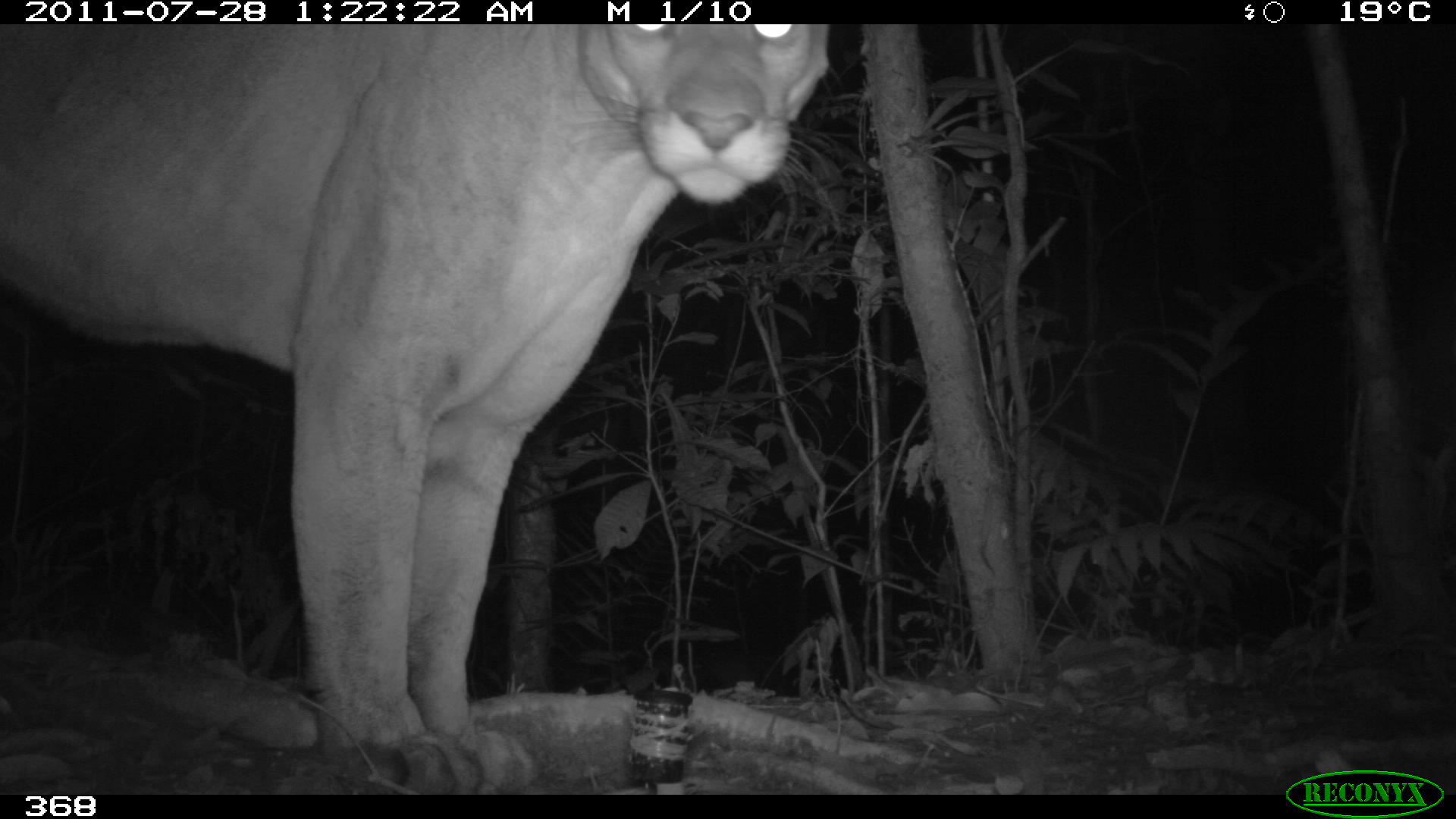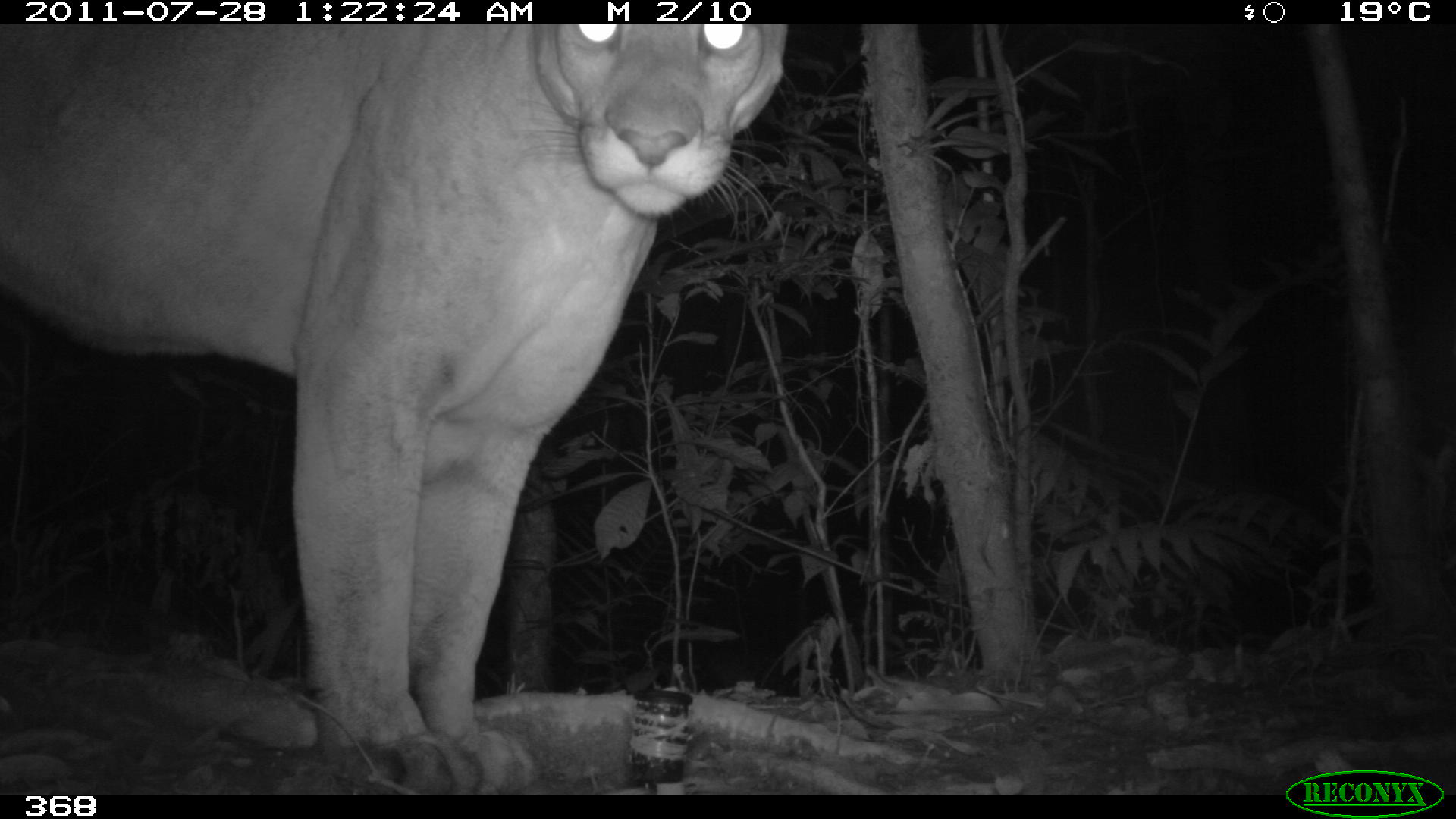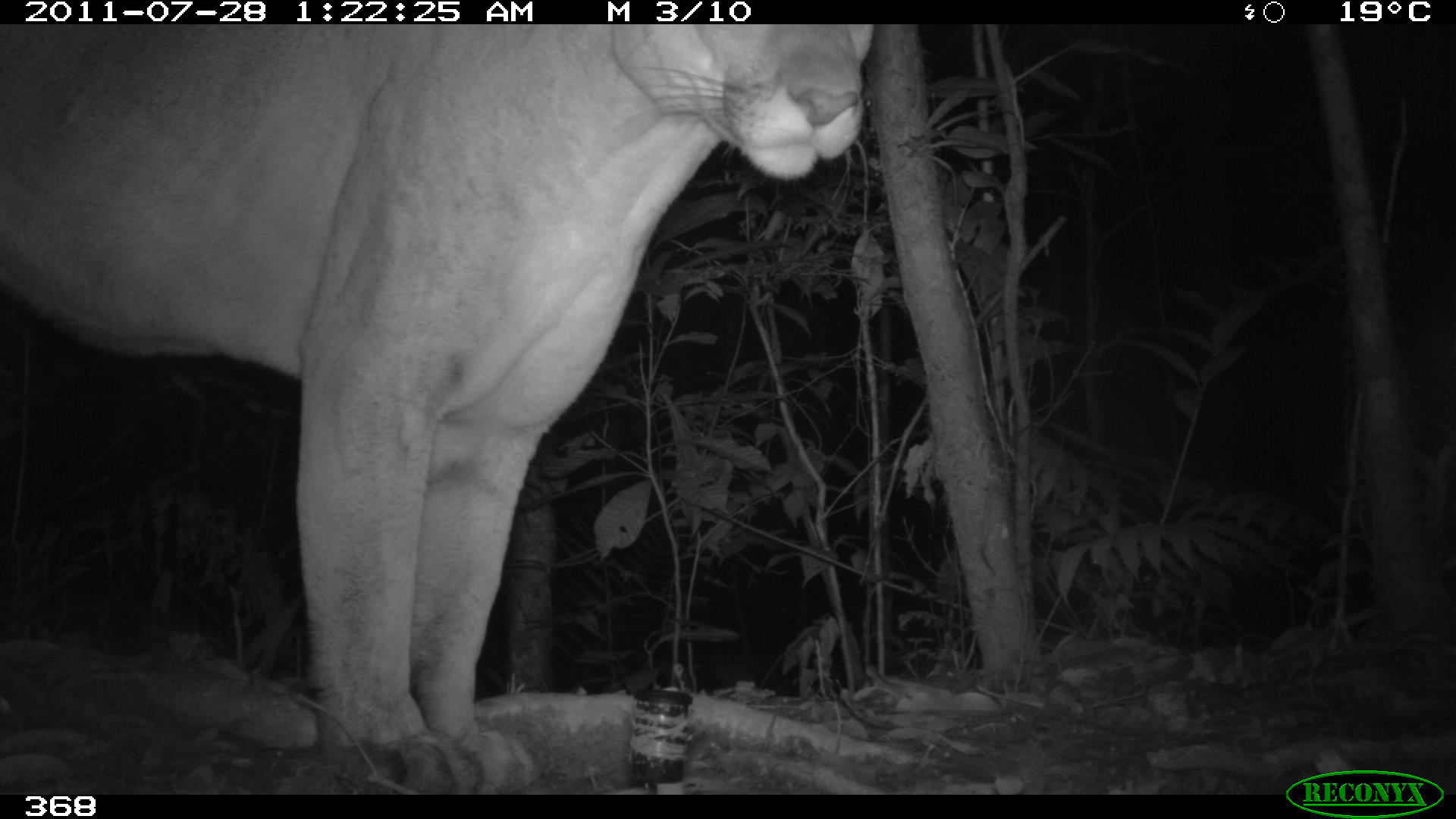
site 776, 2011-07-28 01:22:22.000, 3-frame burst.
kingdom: Animalia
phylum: Chordata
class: Mammalia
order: Carnivora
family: Felidae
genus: Puma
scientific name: Puma concolor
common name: mountain lion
Puma concolor (mountain lion).